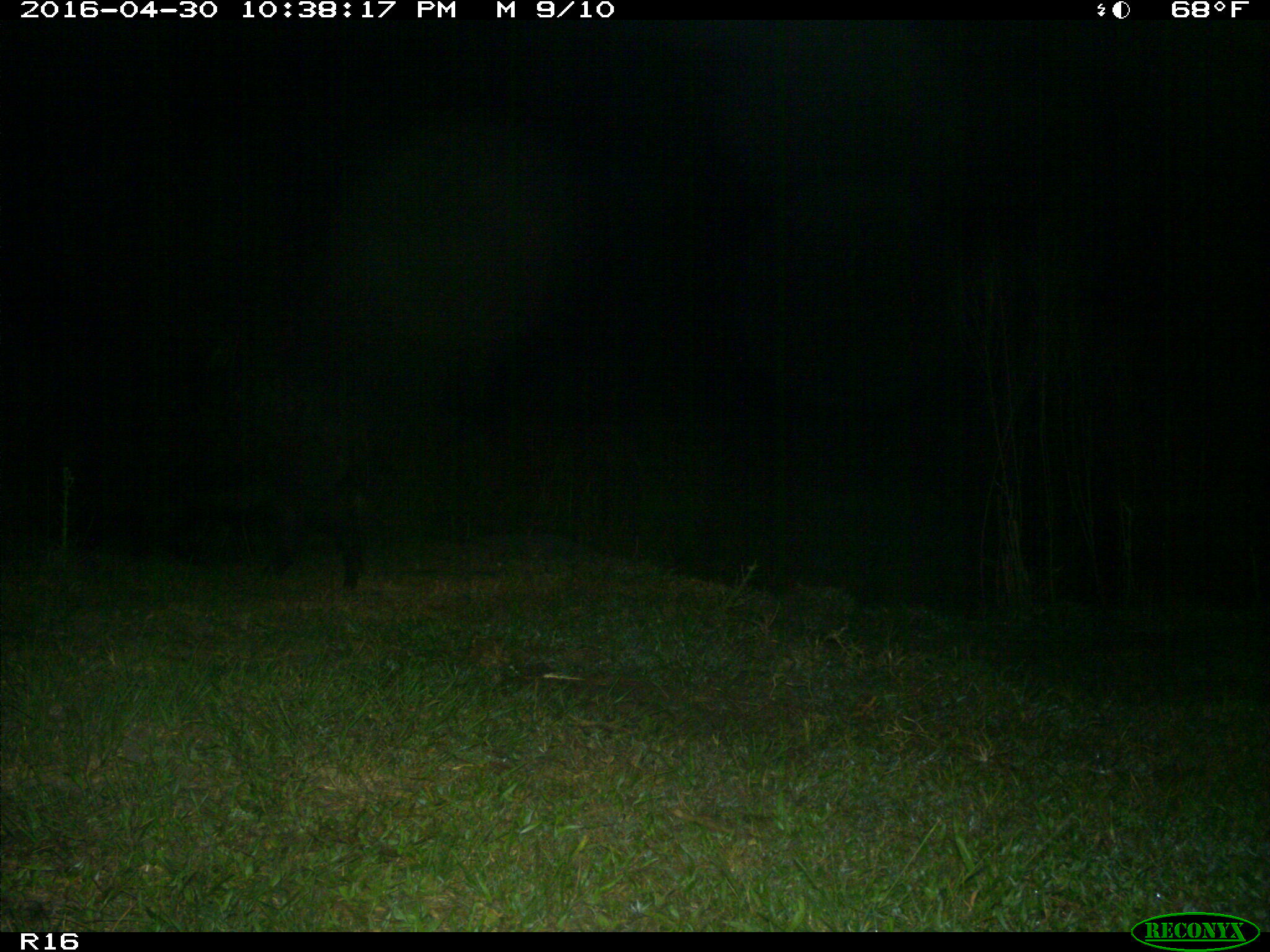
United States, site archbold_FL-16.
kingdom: Animalia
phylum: Chordata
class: Mammalia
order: Artiodactyla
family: Suidae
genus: Sus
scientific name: Sus scrofa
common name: wild boar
Sus scrofa (wild boar).